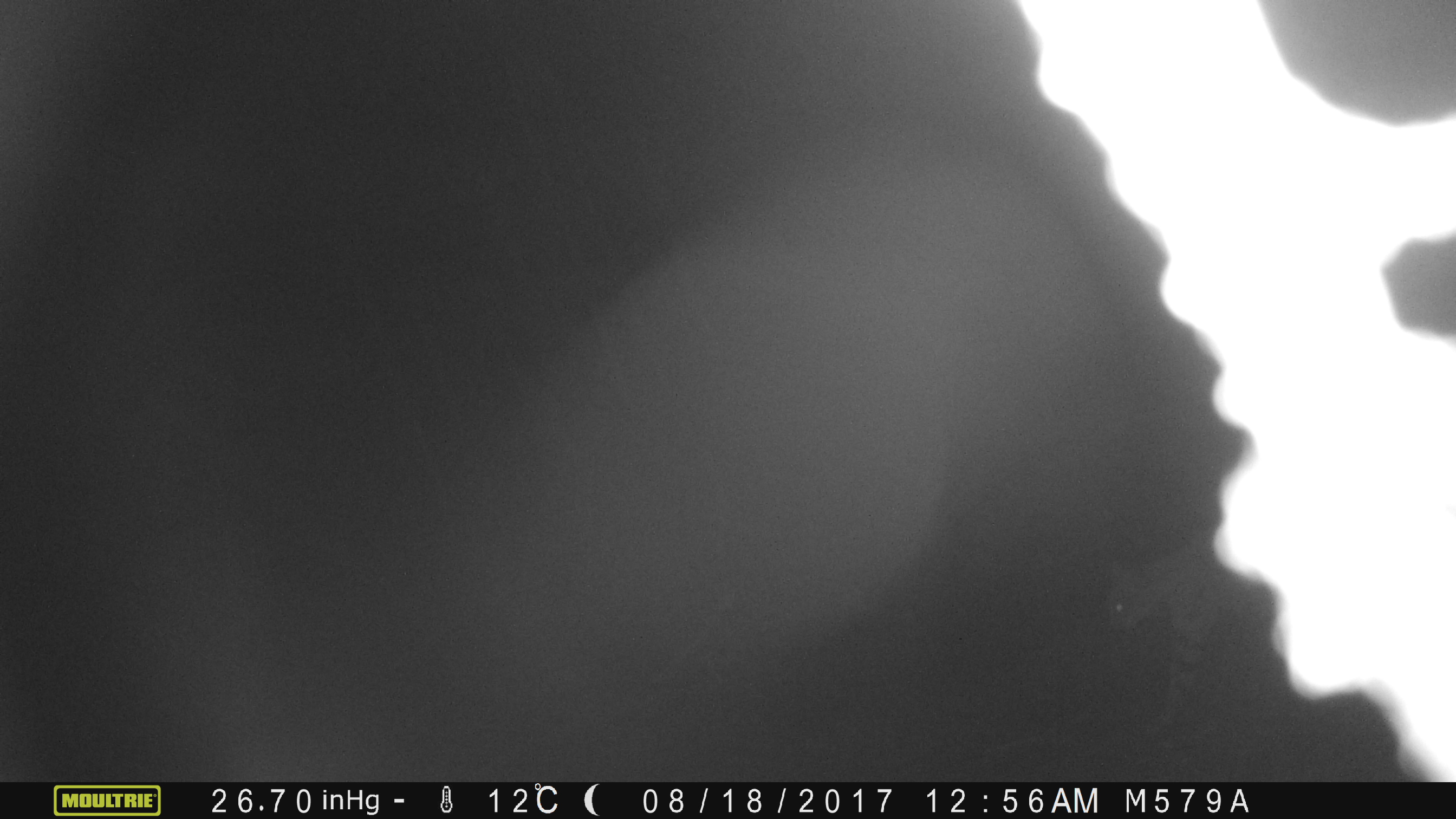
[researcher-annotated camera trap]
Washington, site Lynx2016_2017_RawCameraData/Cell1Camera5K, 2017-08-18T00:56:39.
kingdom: Animalia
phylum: Chordata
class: Mammalia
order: Carnivora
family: Felidae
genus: Lynx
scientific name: Lynx rufus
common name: bobcat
Lynx rufus (bobcat). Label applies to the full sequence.